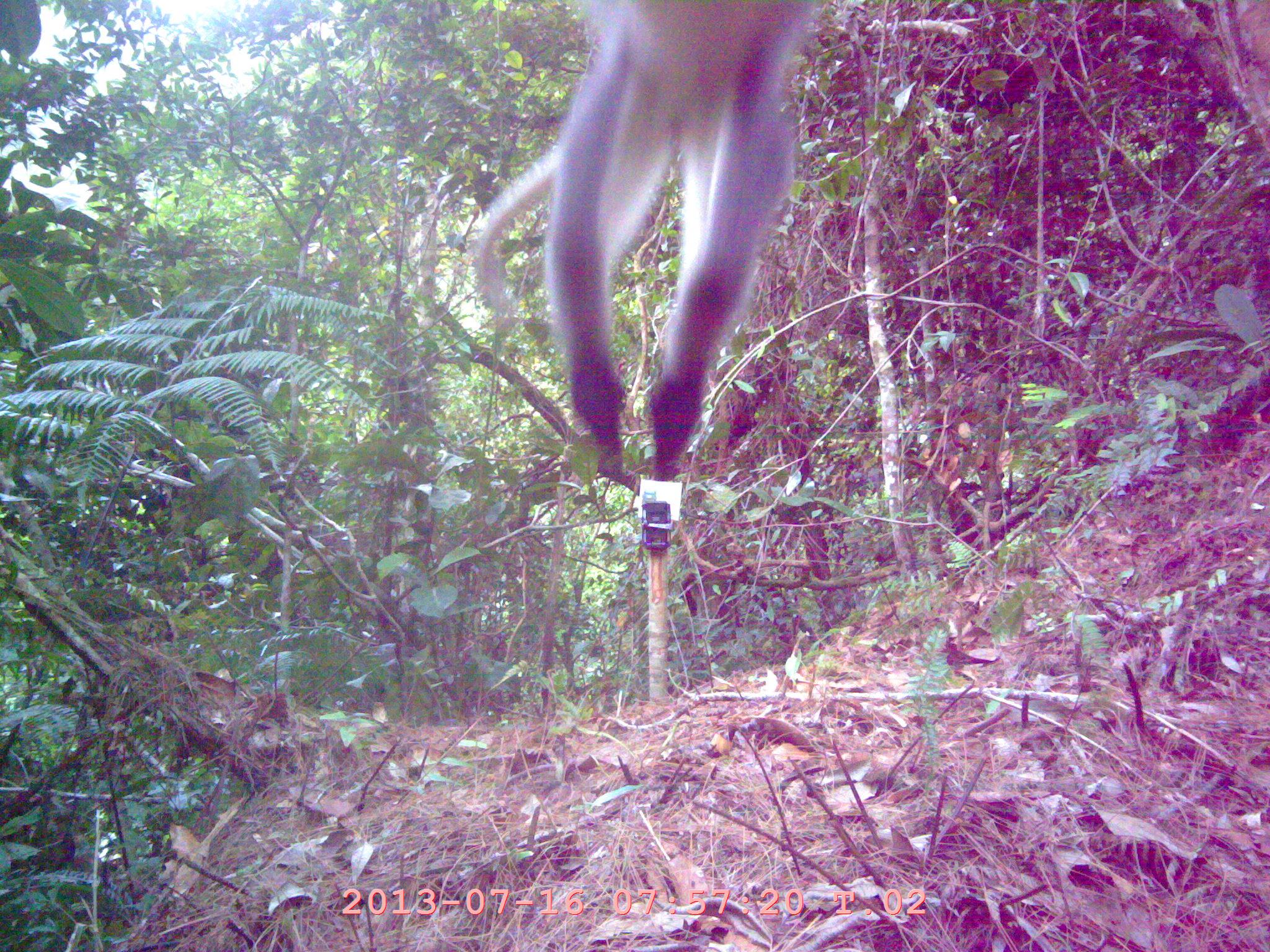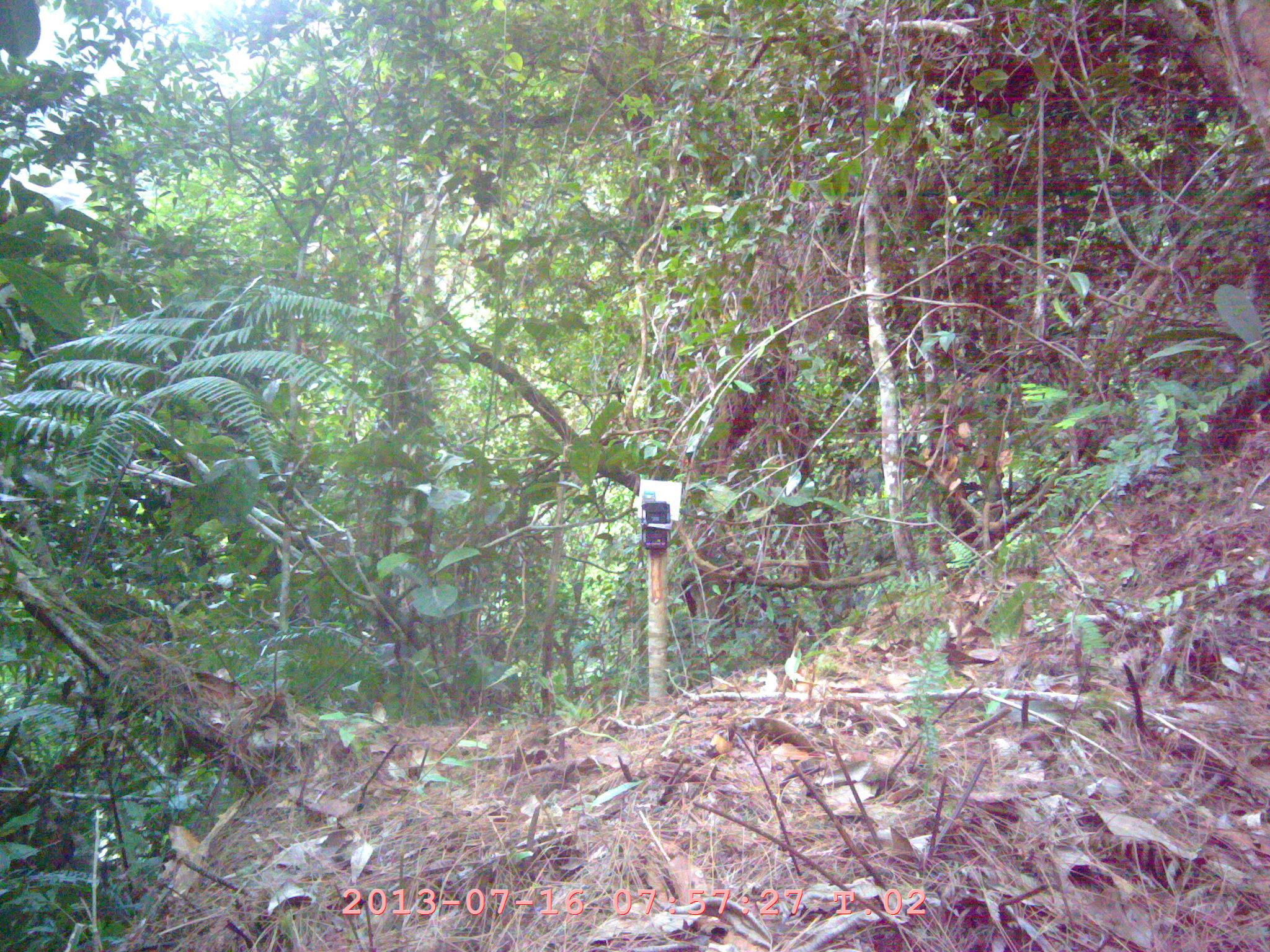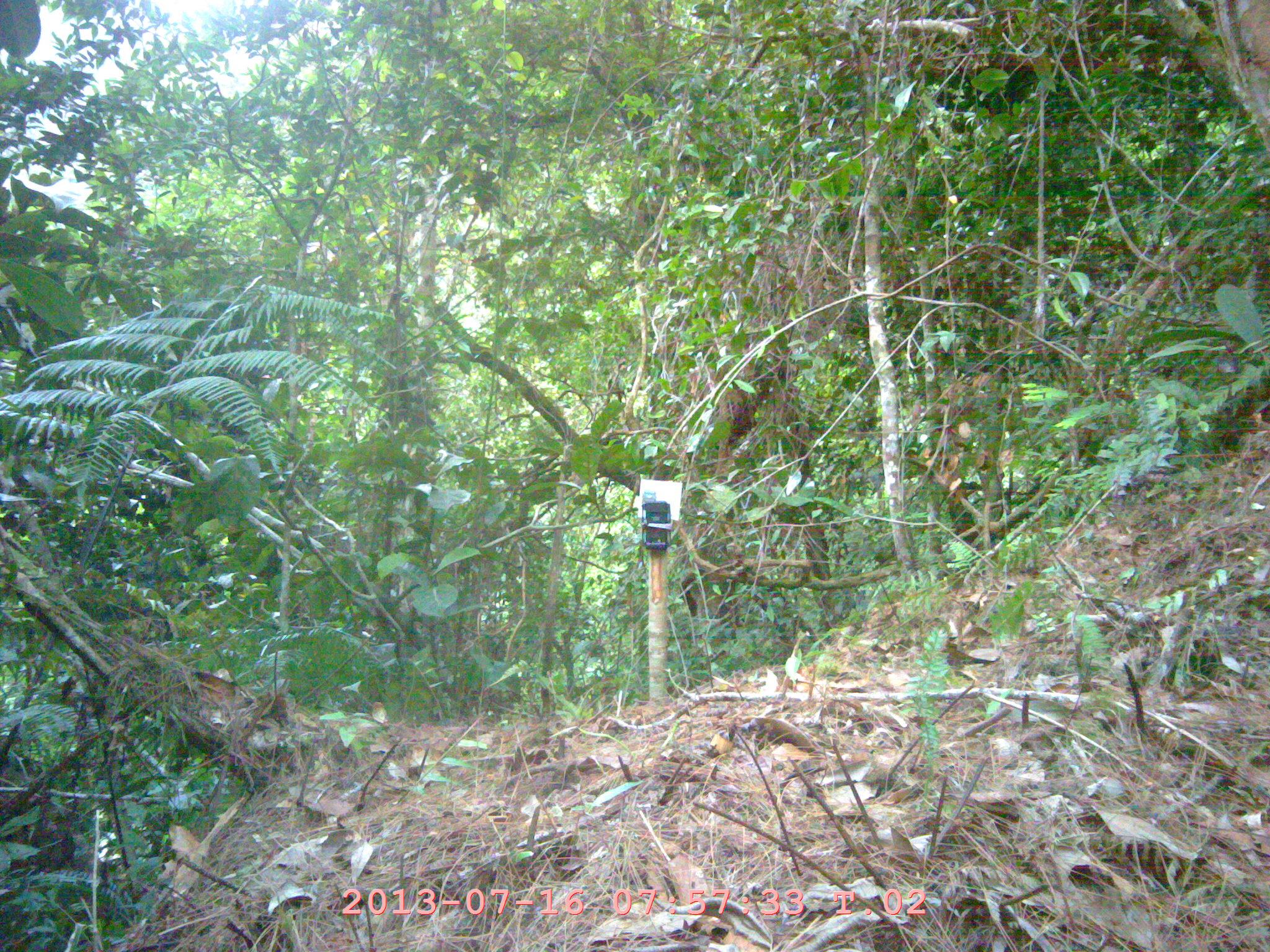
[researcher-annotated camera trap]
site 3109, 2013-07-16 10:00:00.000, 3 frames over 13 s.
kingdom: Animalia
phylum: Chordata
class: Mammalia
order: Primates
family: Cercopithecidae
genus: Presbytis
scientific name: Presbytis thomasi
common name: thomas’s langur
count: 1